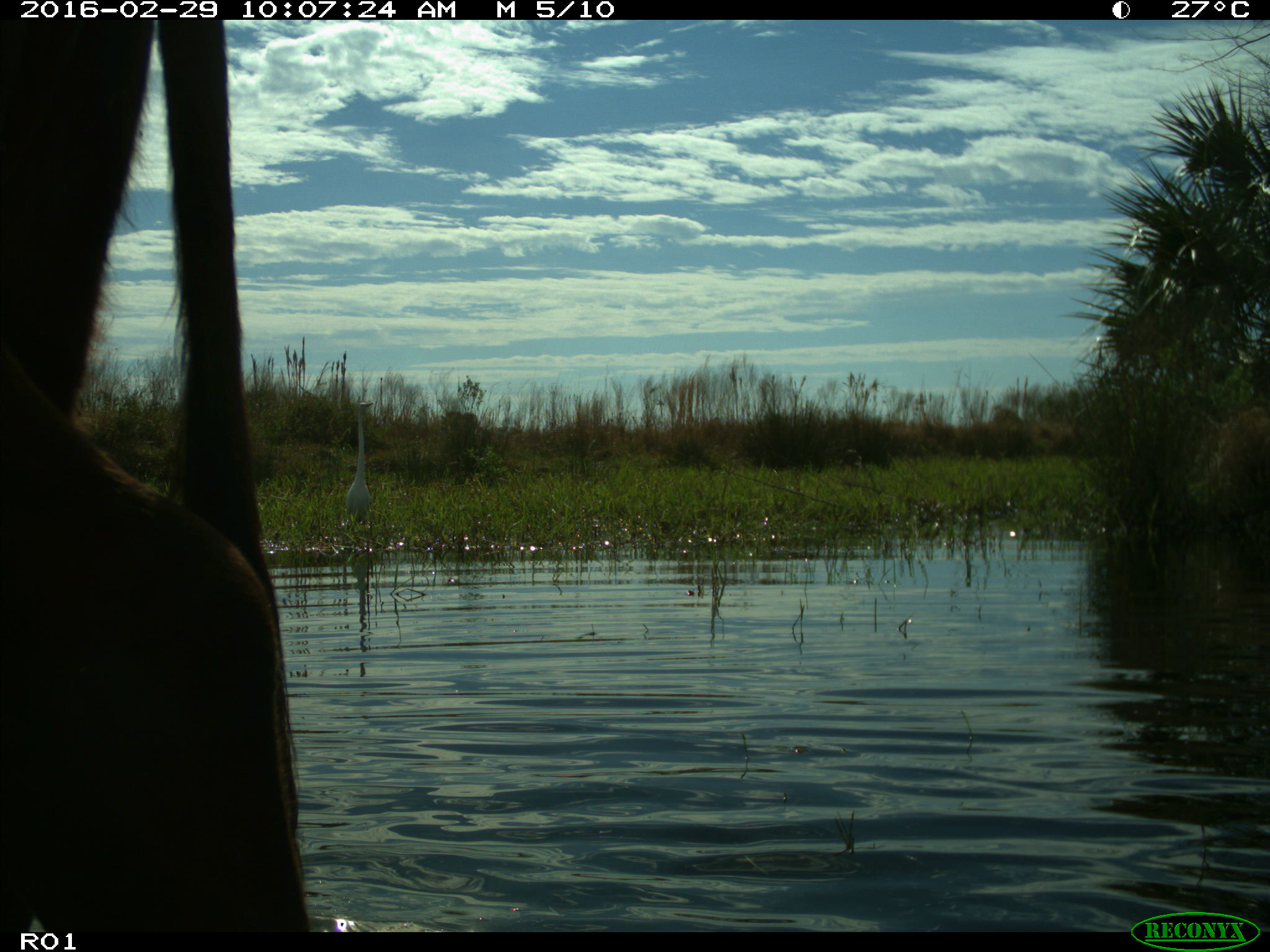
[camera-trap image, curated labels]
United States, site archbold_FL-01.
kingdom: Animalia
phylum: Chordata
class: Mammalia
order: Artiodactyla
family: Bovidae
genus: Bos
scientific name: Bos taurus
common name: domestic cow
Bos taurus (domestic cow).